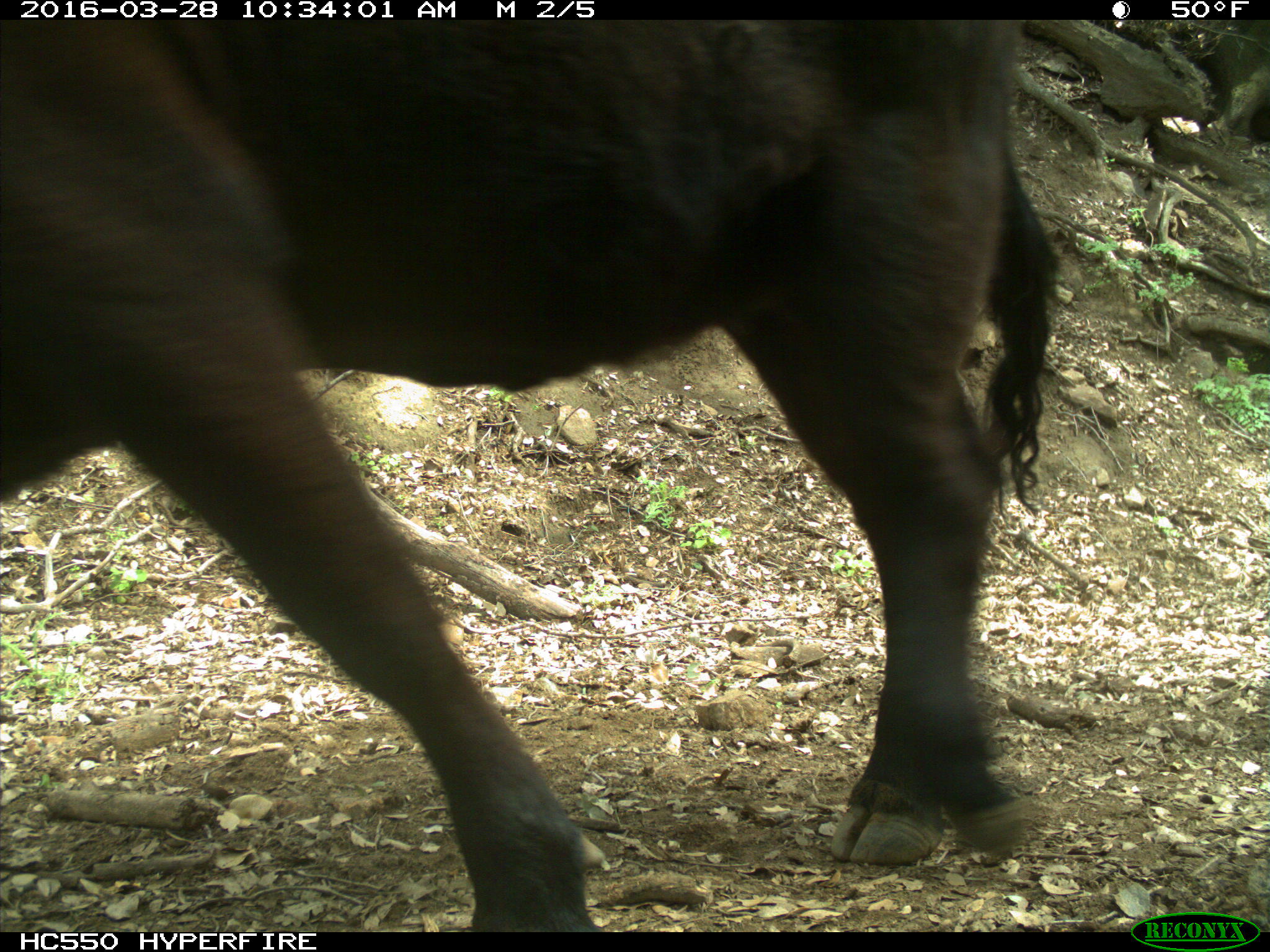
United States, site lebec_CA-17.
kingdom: Animalia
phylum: Chordata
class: Mammalia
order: Artiodactyla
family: Bovidae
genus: Bos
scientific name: Bos taurus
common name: domestic cow